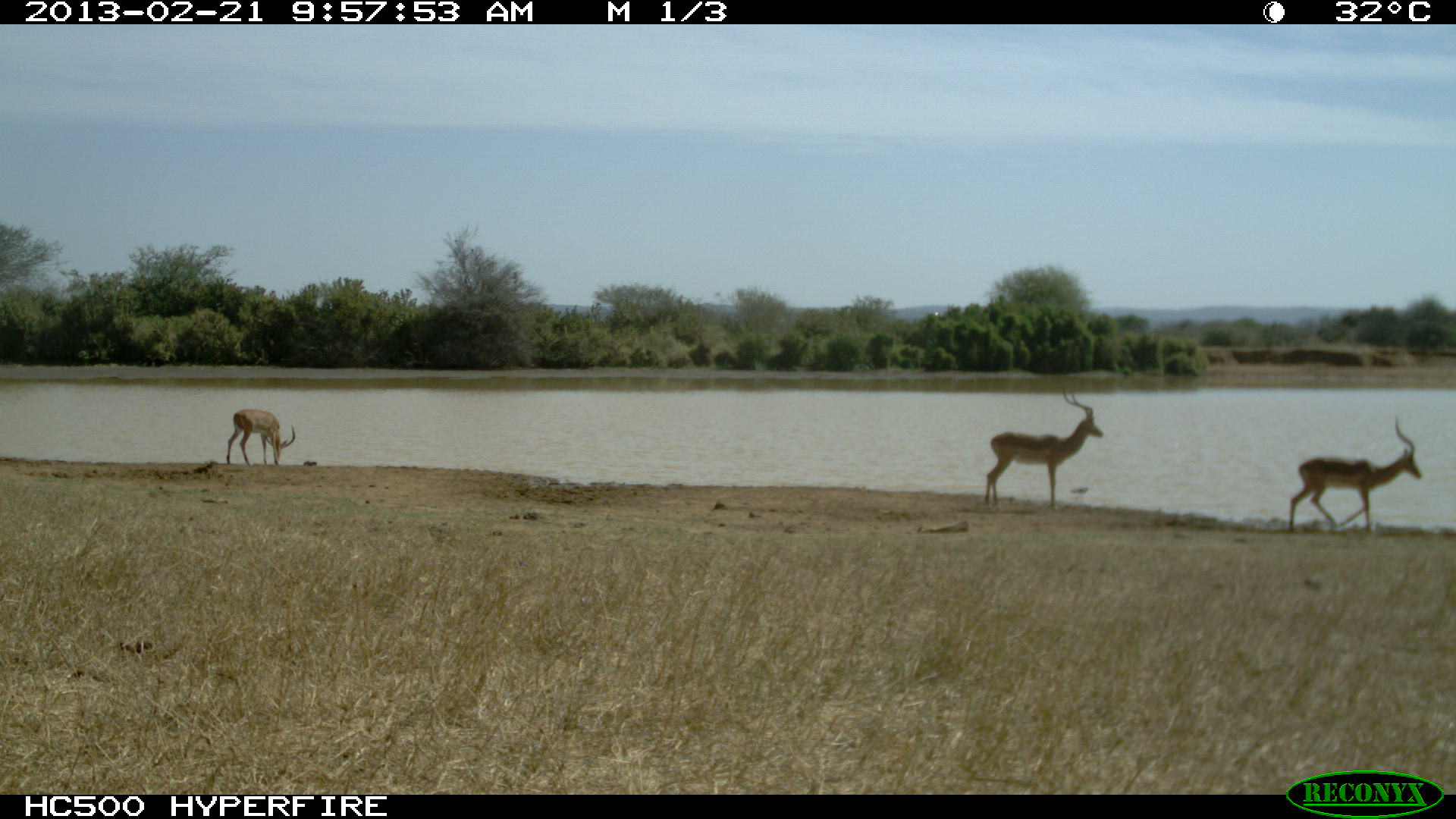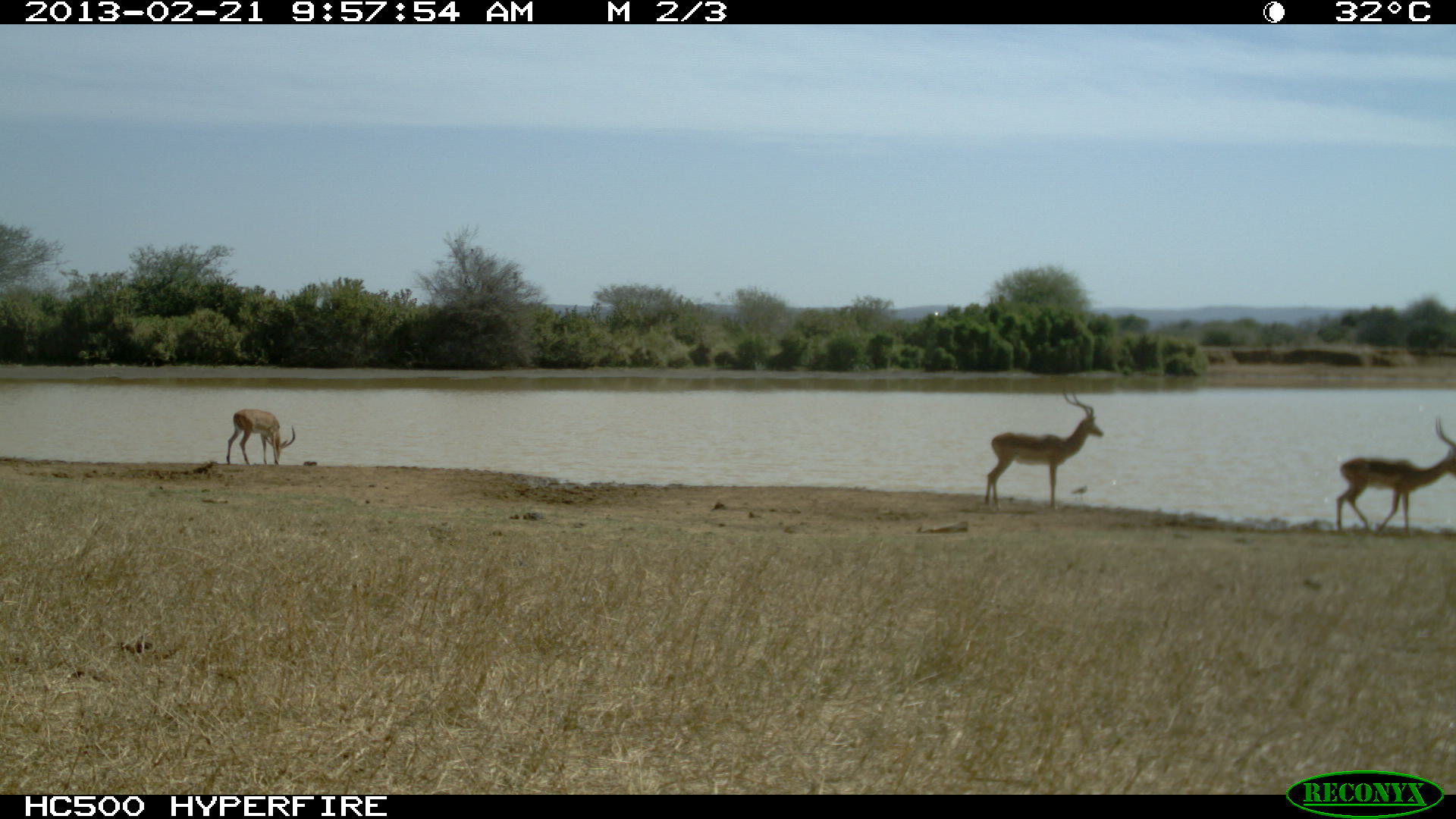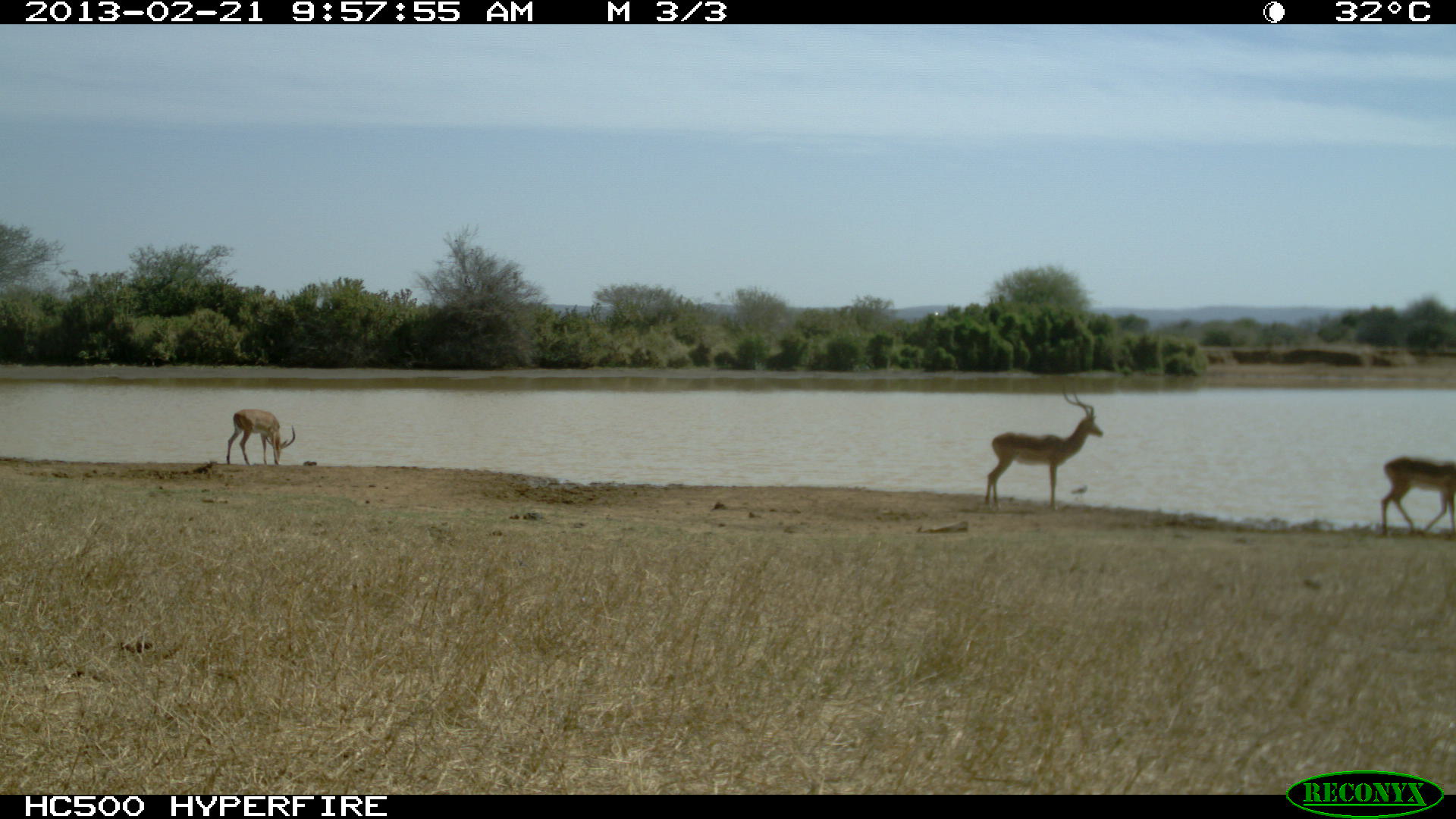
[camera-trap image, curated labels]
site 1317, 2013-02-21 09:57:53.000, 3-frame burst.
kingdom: Animalia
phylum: Chordata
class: Mammalia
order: Artiodactyla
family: Bovidae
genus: Aepyceros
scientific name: Aepyceros melampus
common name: impala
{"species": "Aepyceros melampus (impala)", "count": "3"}